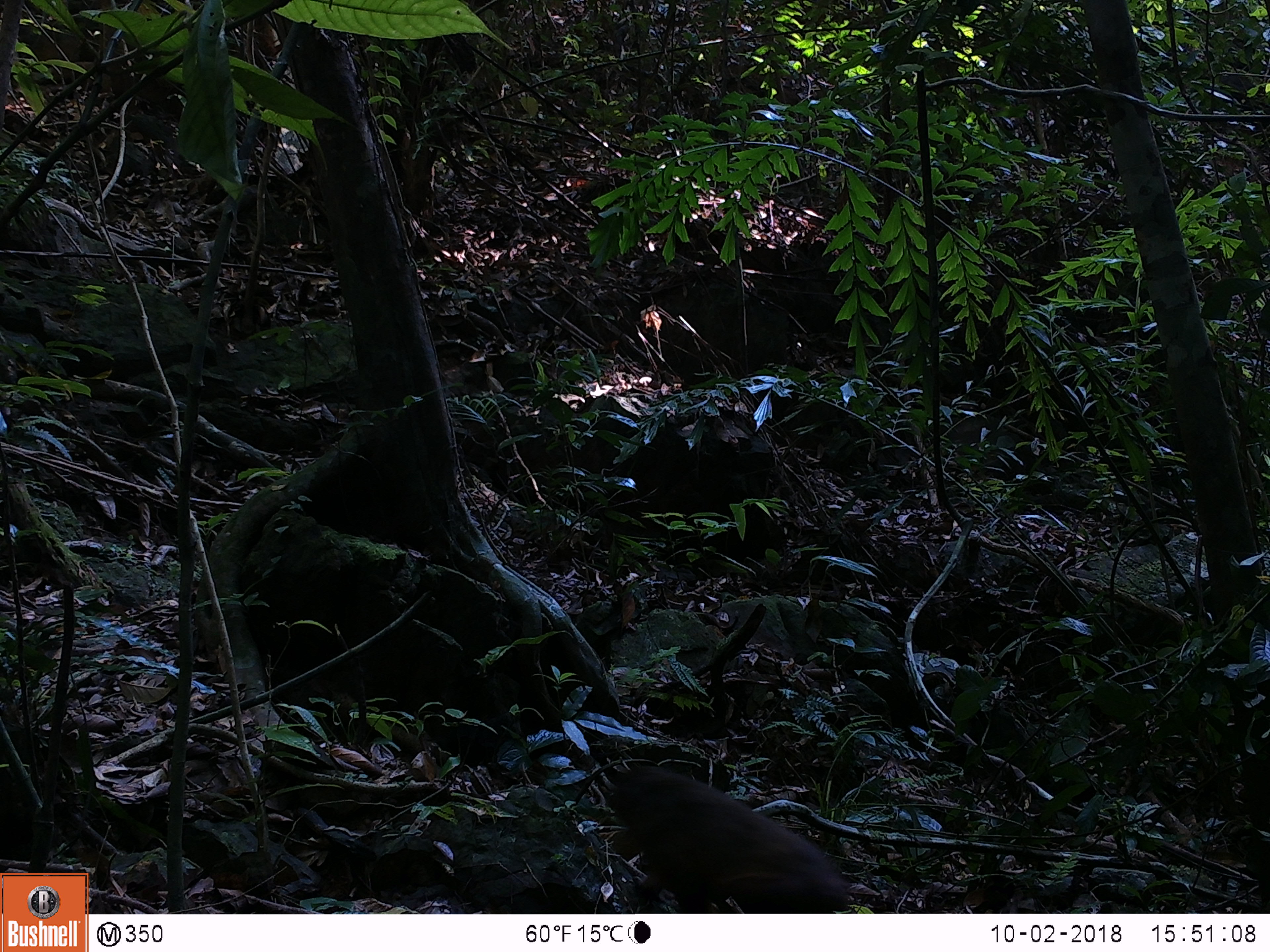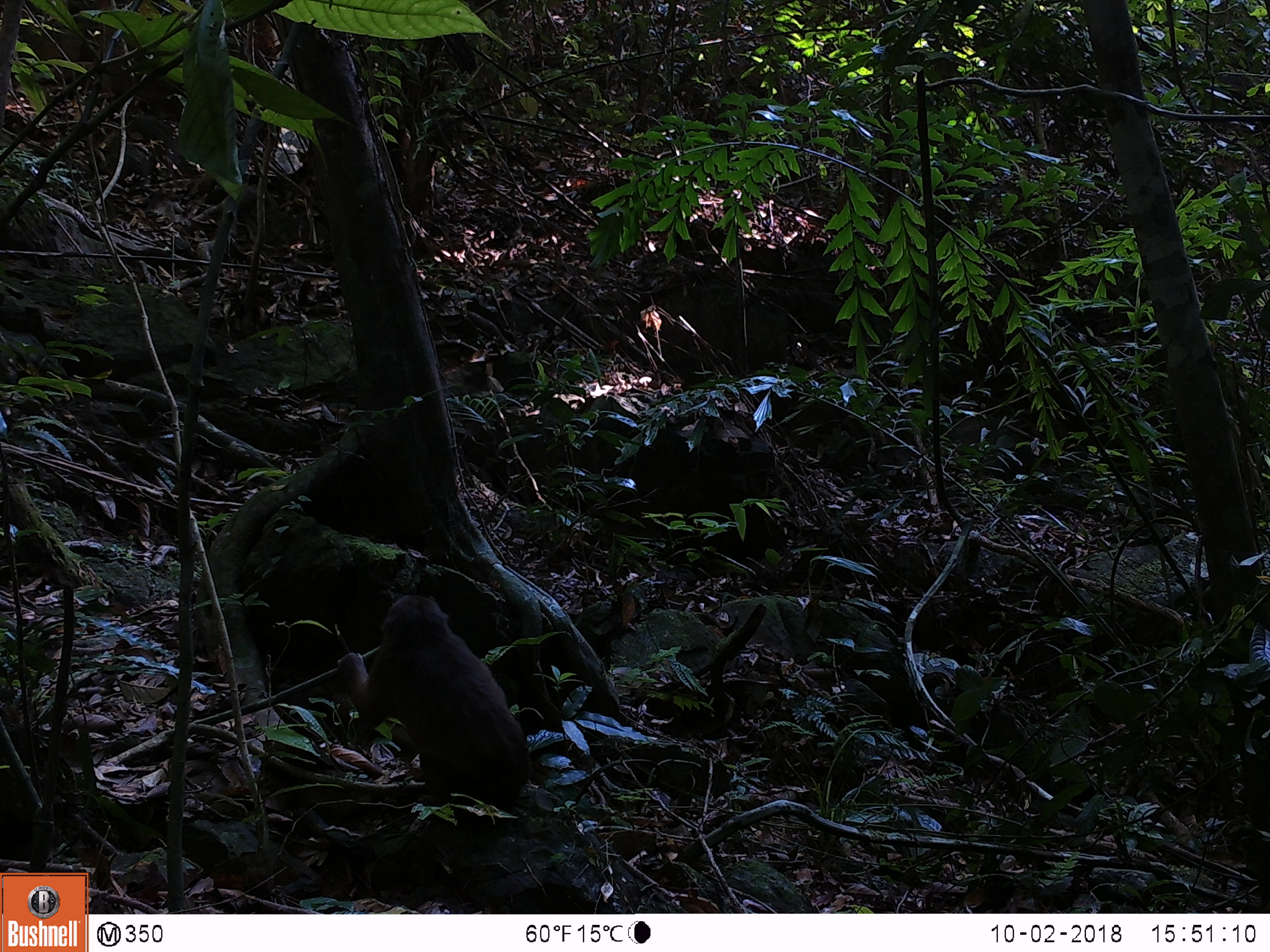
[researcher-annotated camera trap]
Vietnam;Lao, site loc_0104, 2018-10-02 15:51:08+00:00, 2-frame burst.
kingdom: Animalia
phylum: Chordata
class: Mammalia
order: Primates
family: Cercopithecidae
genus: Macaca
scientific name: Macaca arctoides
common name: stump-tailed macaque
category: stump tailed macaque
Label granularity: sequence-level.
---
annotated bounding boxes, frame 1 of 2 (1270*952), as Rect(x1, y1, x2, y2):
stump tailed macaque: Rect(609, 766, 850, 913)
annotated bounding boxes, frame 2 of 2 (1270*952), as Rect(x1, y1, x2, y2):
stump tailed macaque: Rect(336, 594, 530, 812)